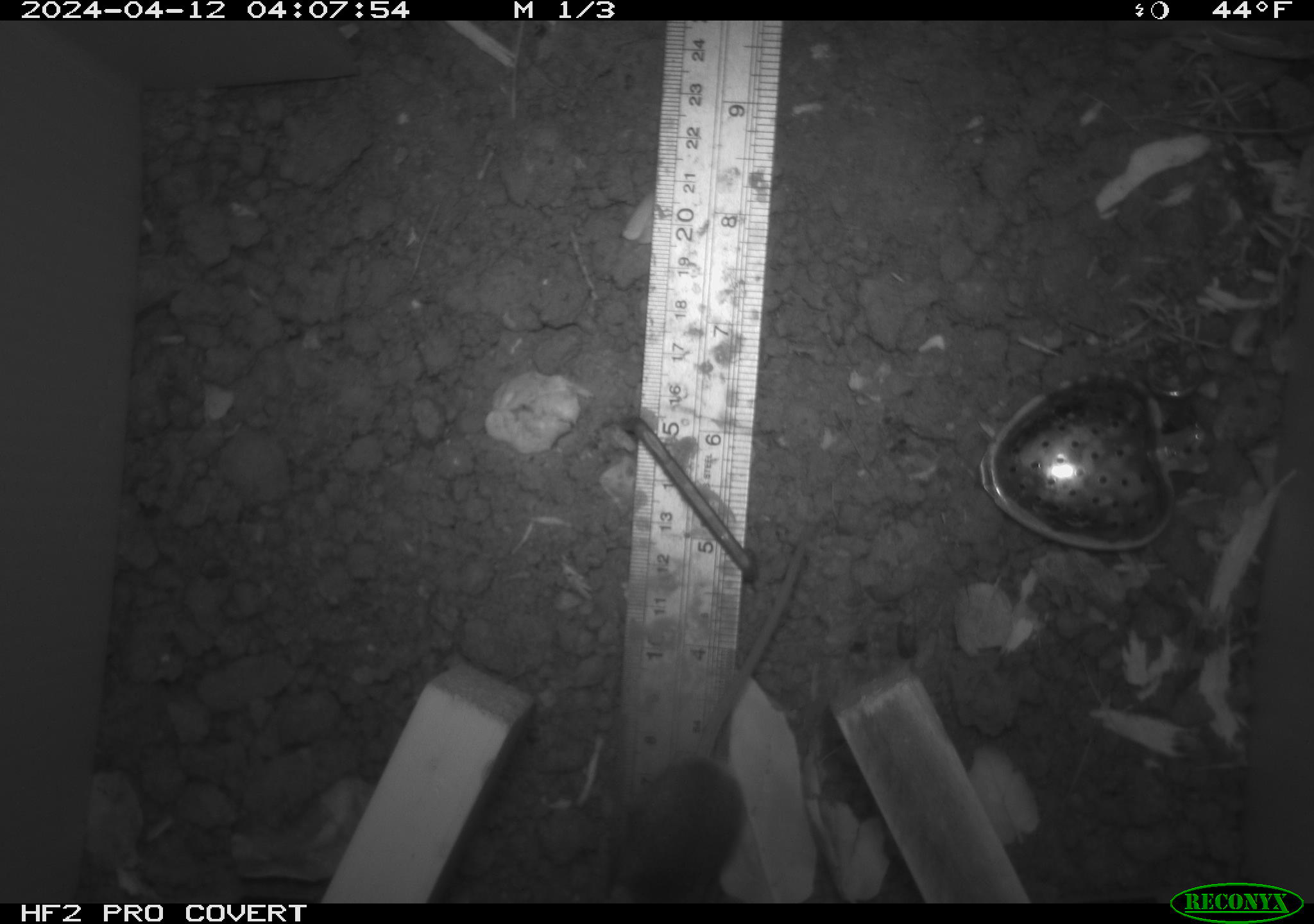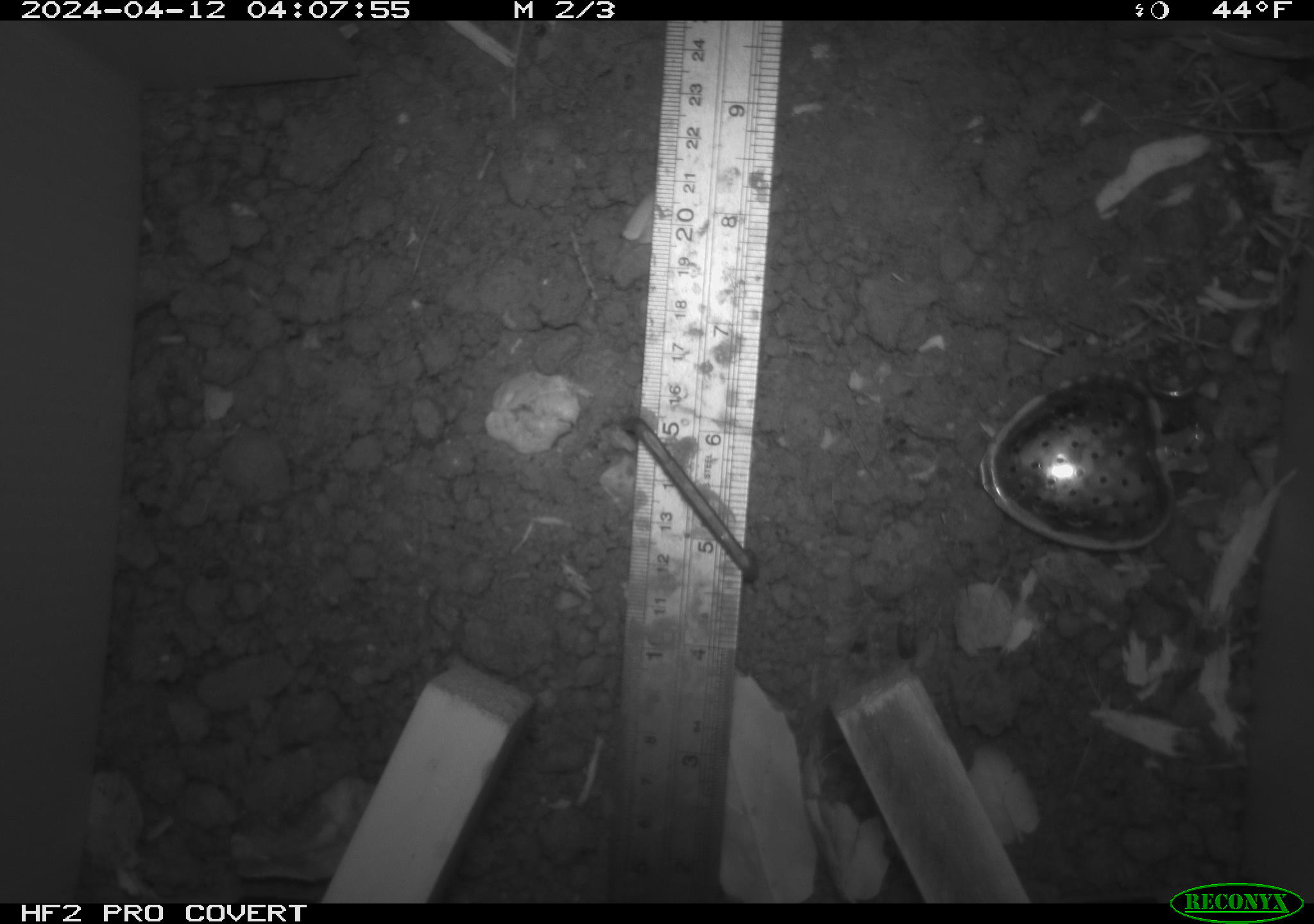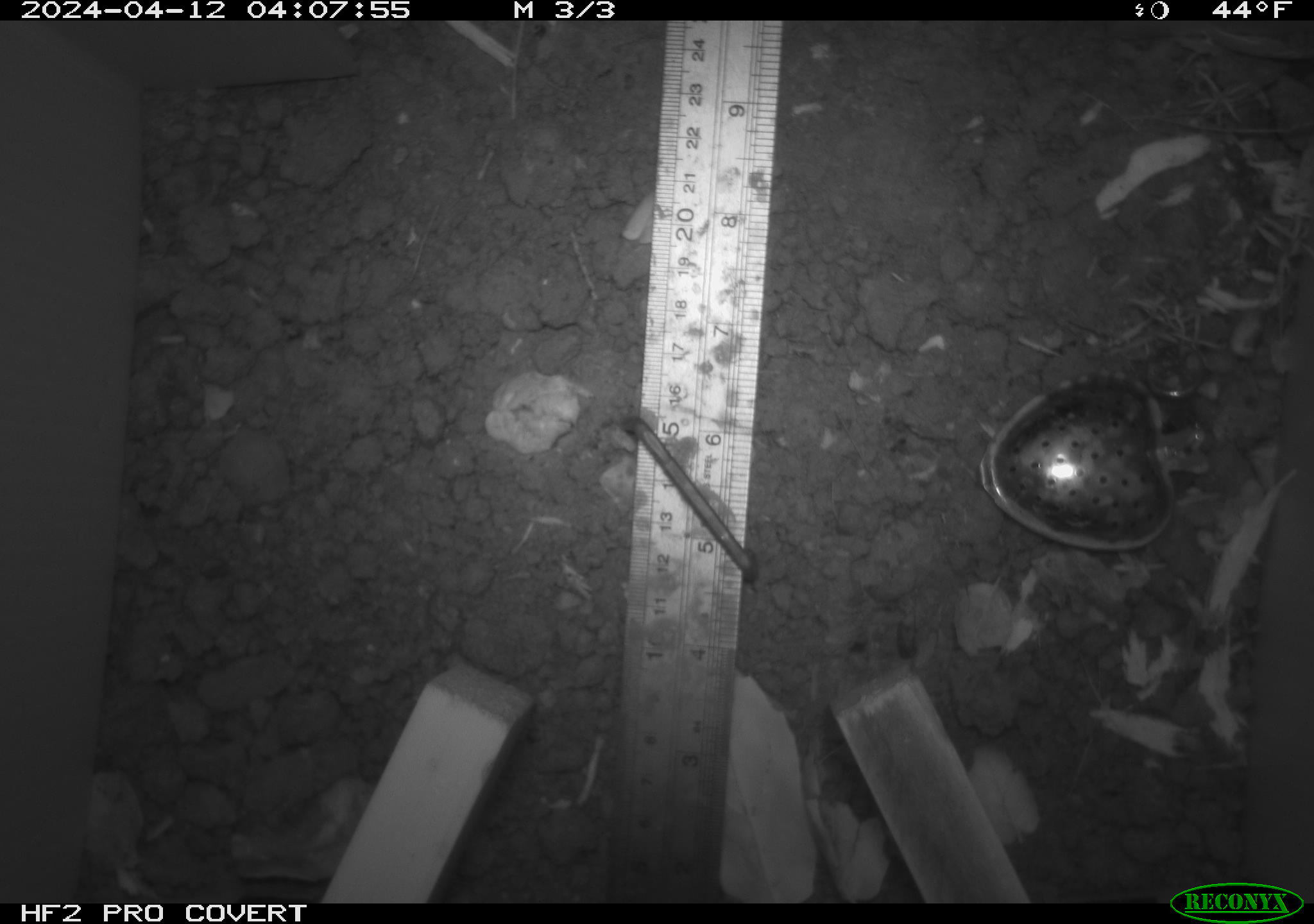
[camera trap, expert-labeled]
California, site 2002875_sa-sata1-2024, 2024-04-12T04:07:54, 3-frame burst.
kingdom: Animalia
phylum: Chordata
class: Mammalia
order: Rodentia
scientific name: Rodentia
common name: mouse species